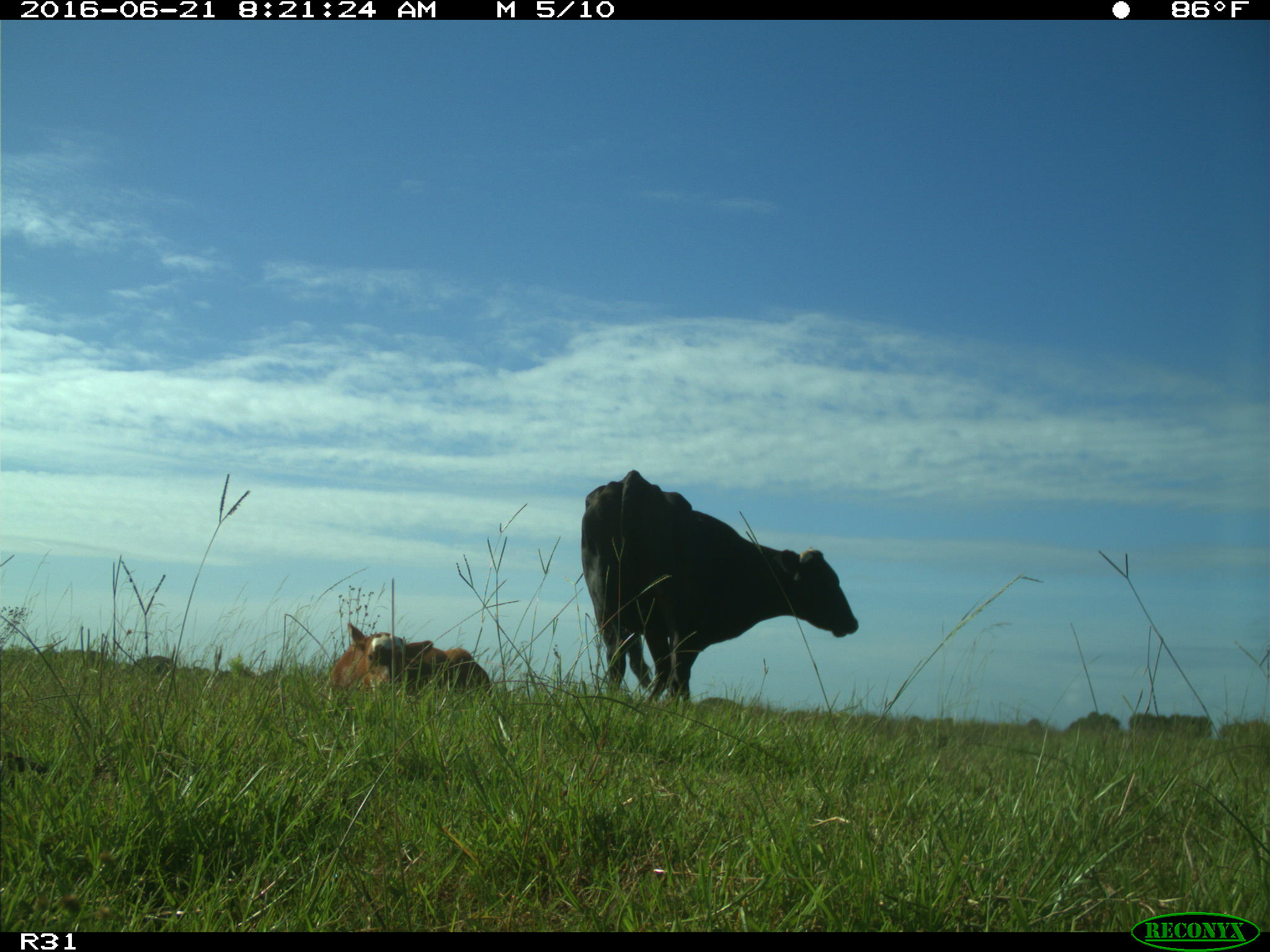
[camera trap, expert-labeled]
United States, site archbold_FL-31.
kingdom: Animalia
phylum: Chordata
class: Mammalia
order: Artiodactyla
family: Bovidae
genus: Bos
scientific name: Bos taurus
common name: domestic cow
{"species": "Bos taurus (domestic cow)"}